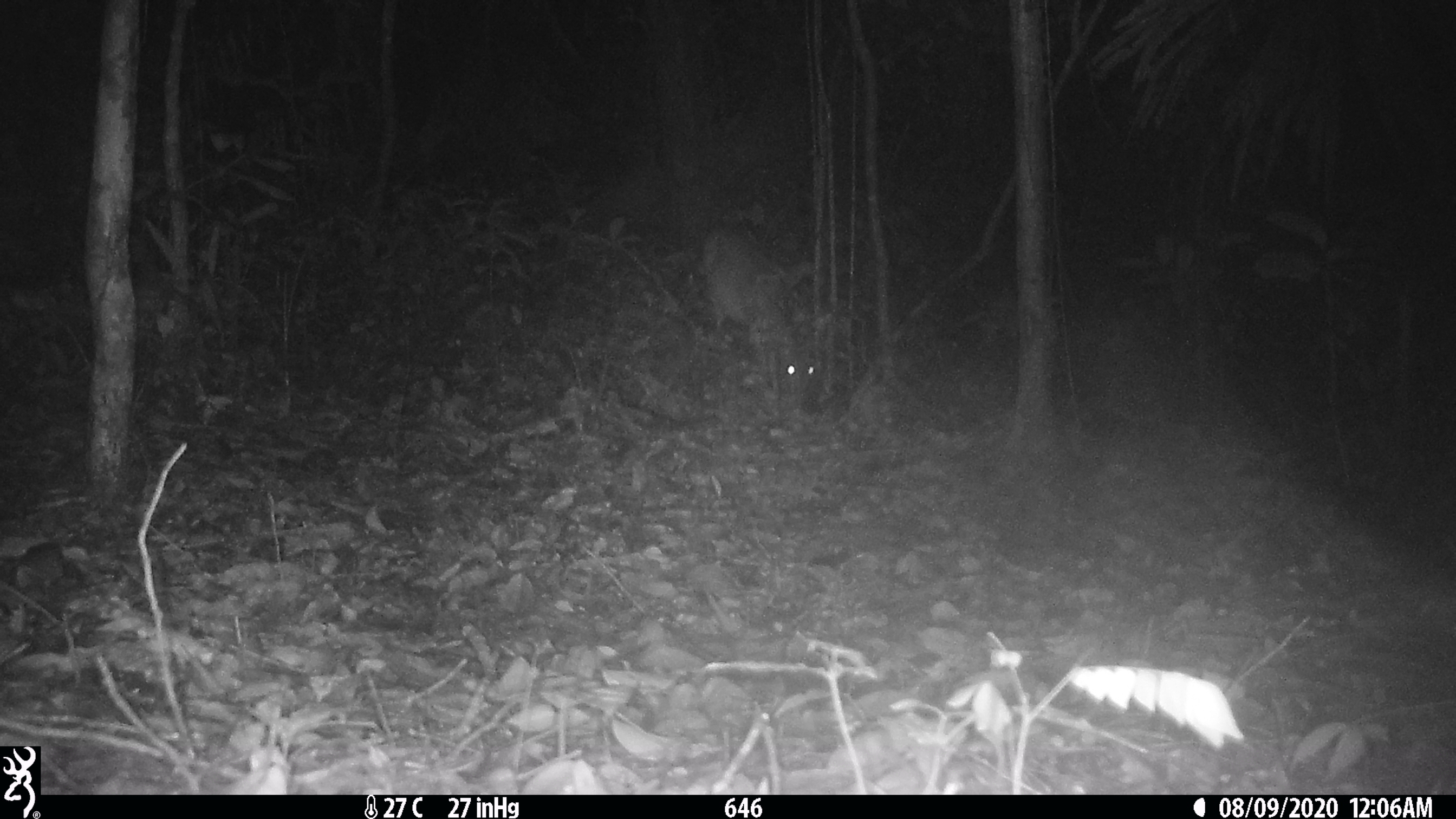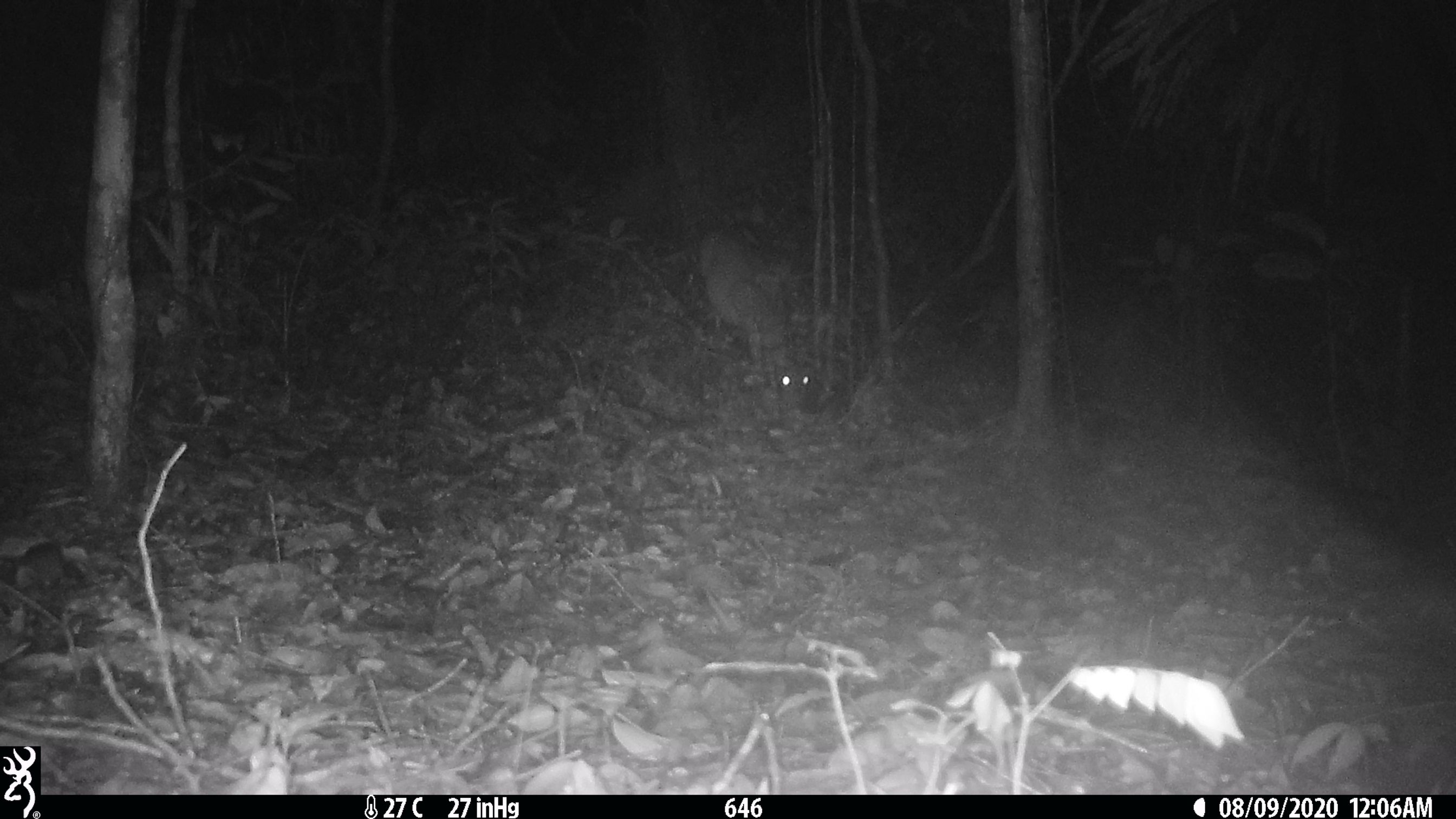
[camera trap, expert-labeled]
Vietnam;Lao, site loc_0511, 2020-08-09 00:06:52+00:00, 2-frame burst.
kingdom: Animalia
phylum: Chordata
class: Mammalia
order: Artiodactyla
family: Cervidae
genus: Muntiacus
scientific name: Muntiacus vuquangensis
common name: large-antlered muntjac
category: large antlered muntjac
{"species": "large antlered muntjac (large-antlered muntjac) (Muntiacus vuquangensis)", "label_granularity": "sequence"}